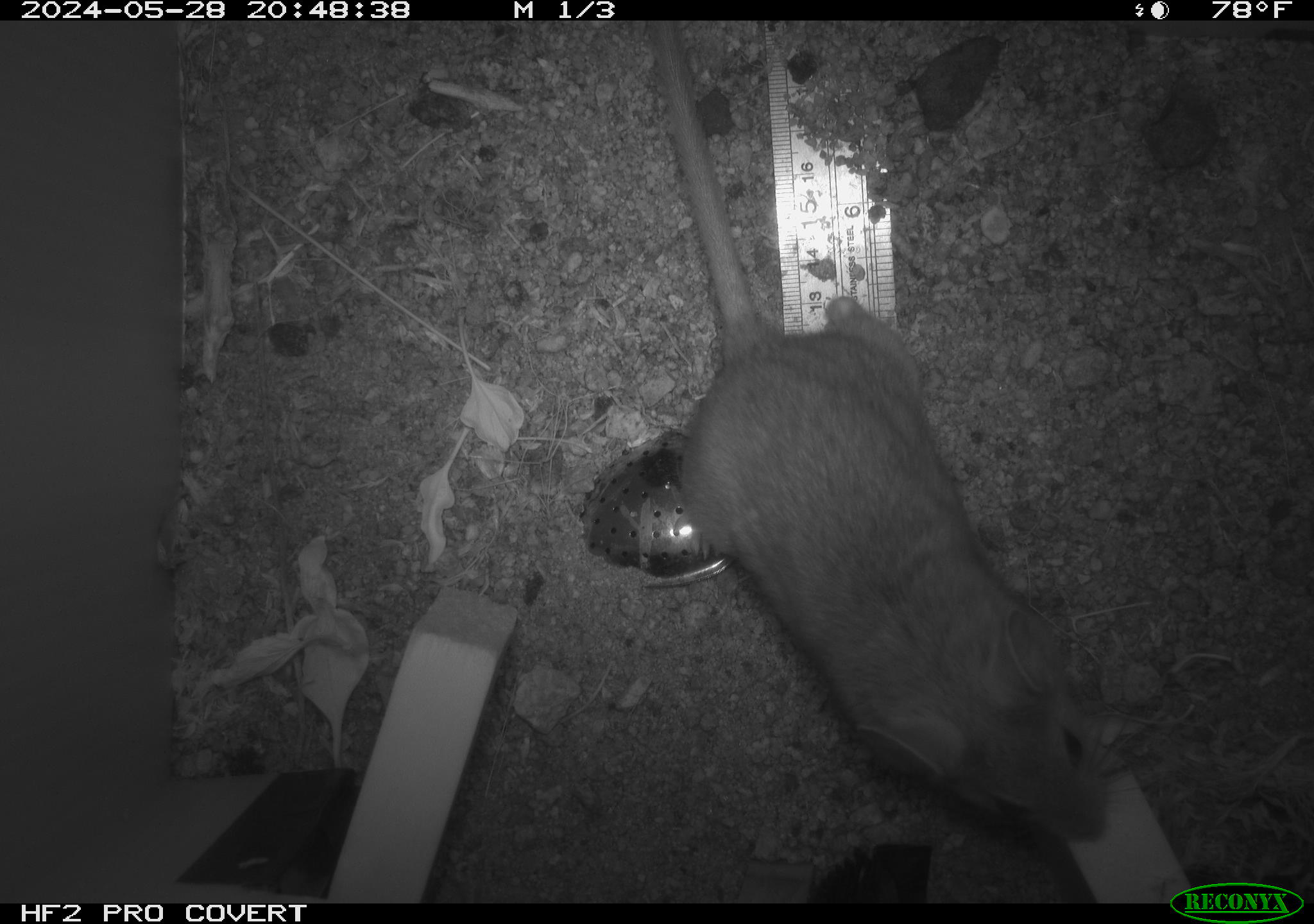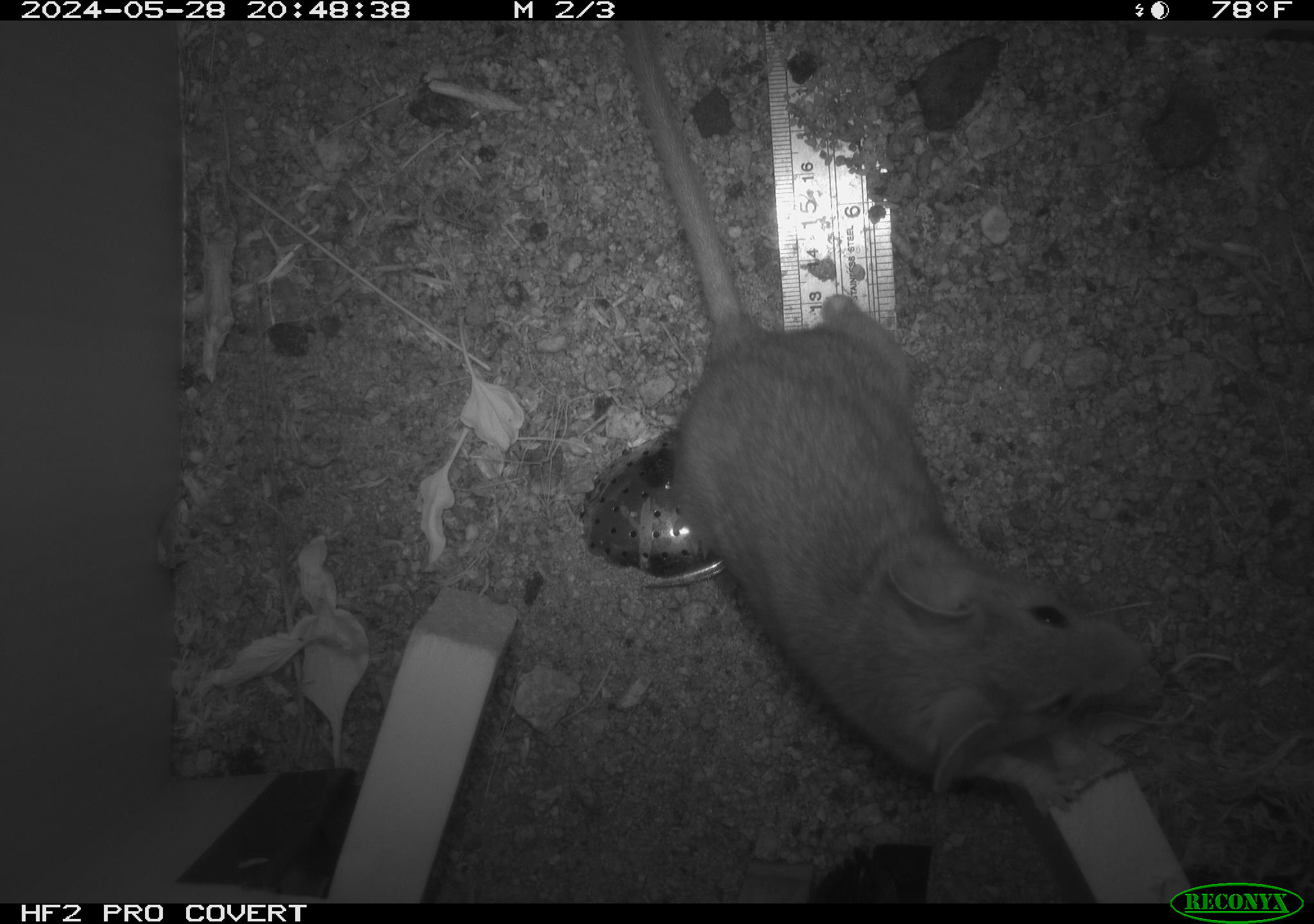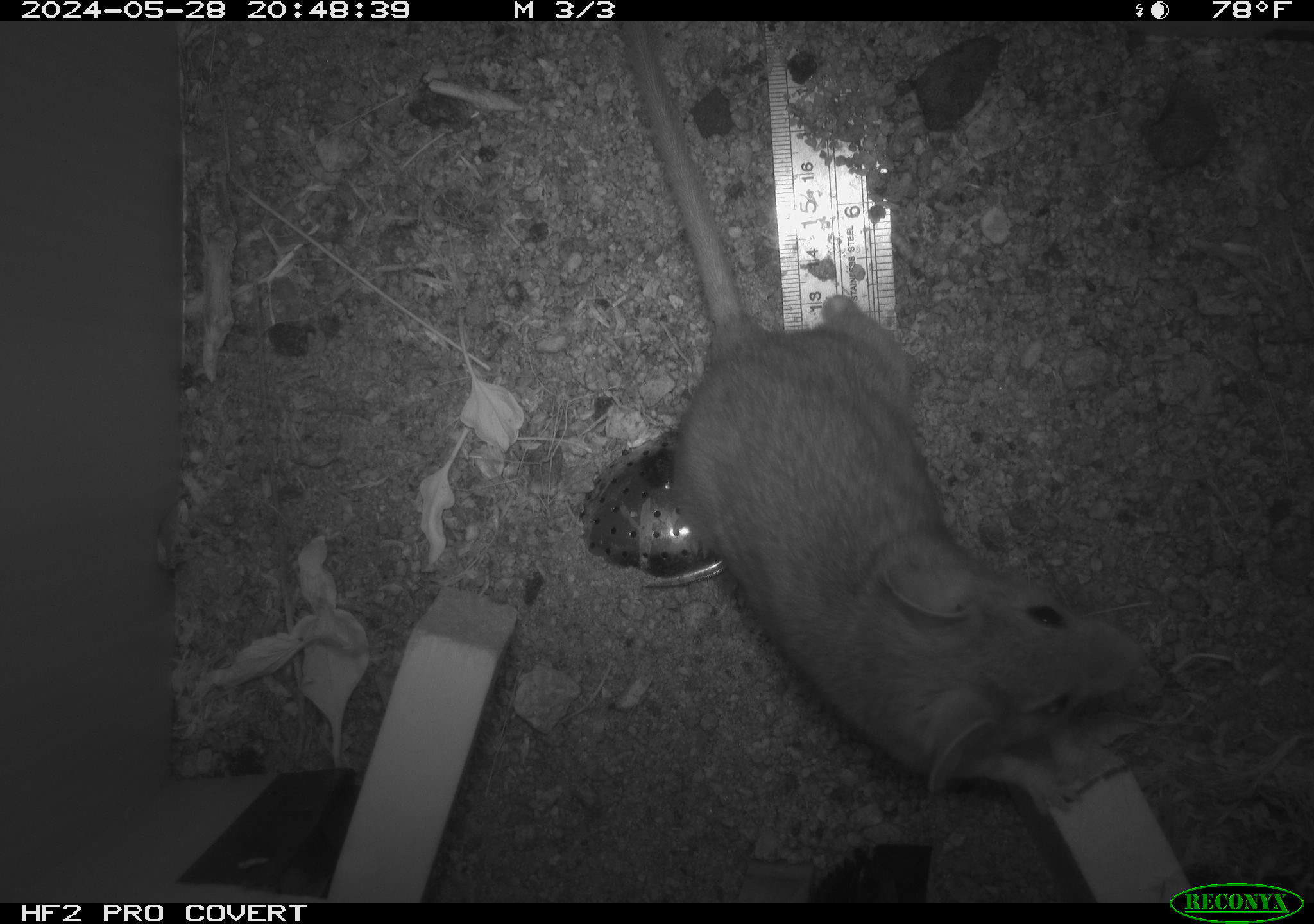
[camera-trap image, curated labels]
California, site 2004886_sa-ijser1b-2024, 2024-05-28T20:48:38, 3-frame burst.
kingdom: Animalia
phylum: Chordata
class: Mammalia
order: Rodentia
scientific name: Rodentia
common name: woodrat or rat or mouse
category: woodrat or rat or mouse species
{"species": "woodrat or rat or mouse species (woodrat or rat or mouse) (Rodentia)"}